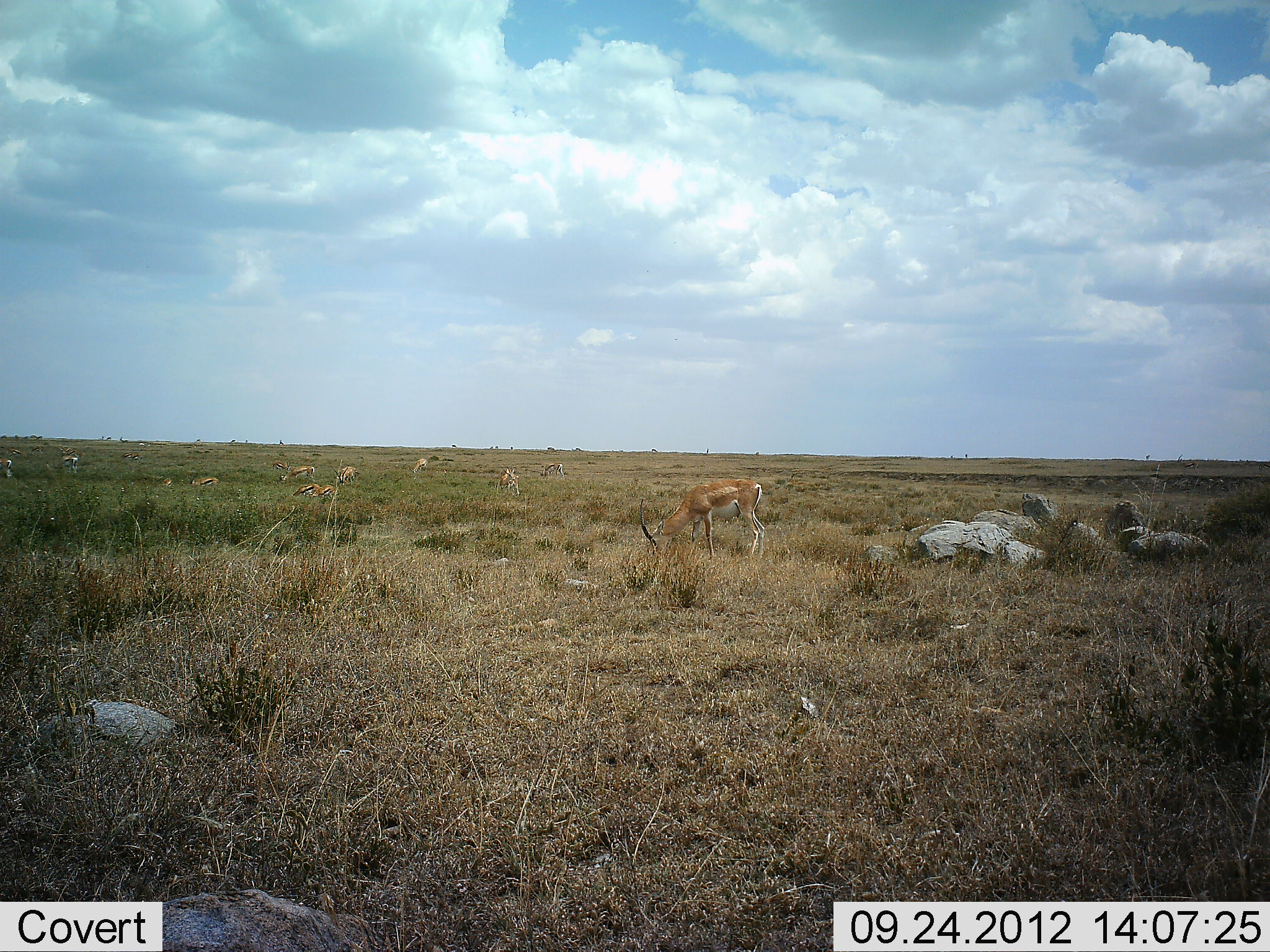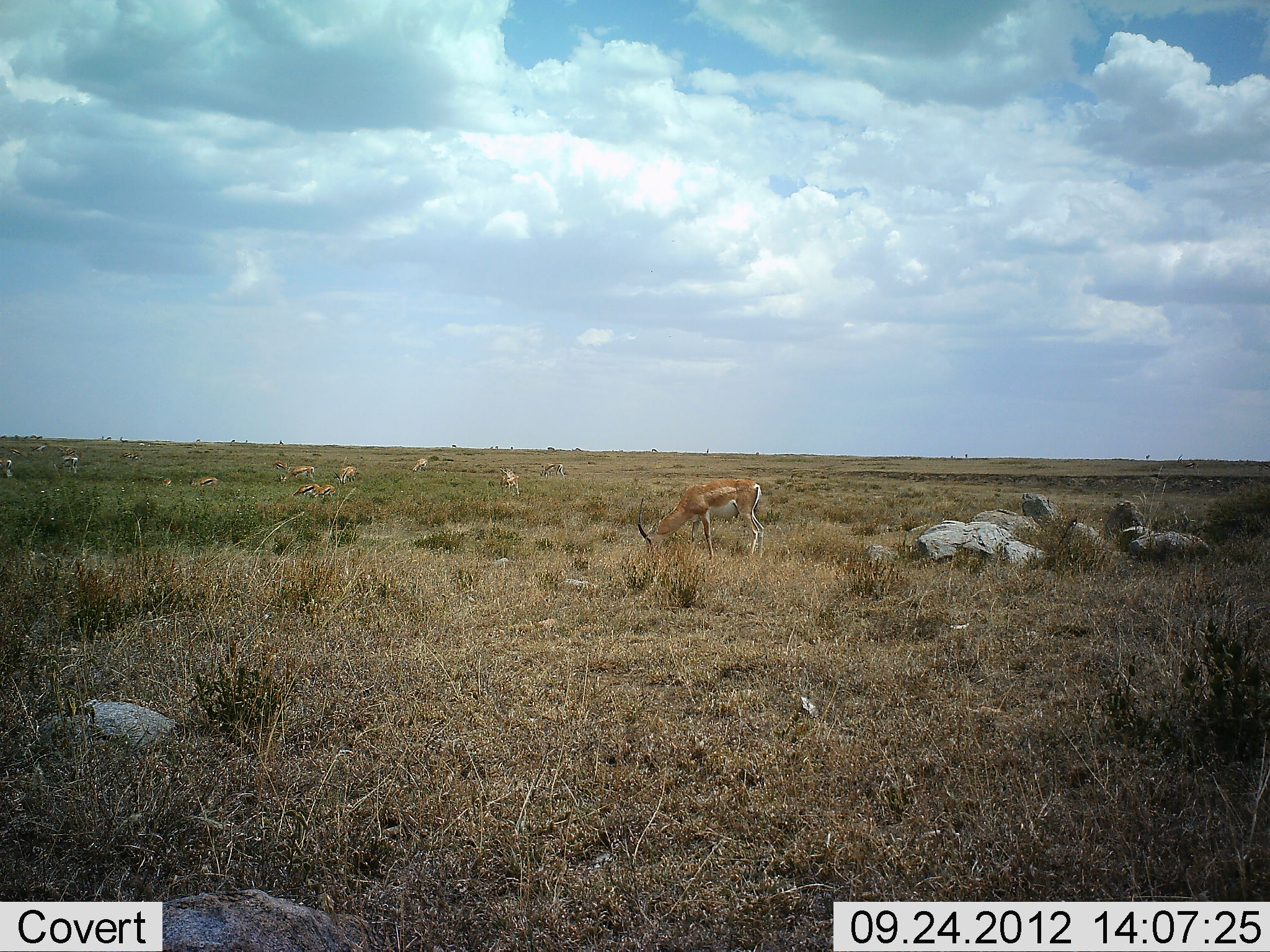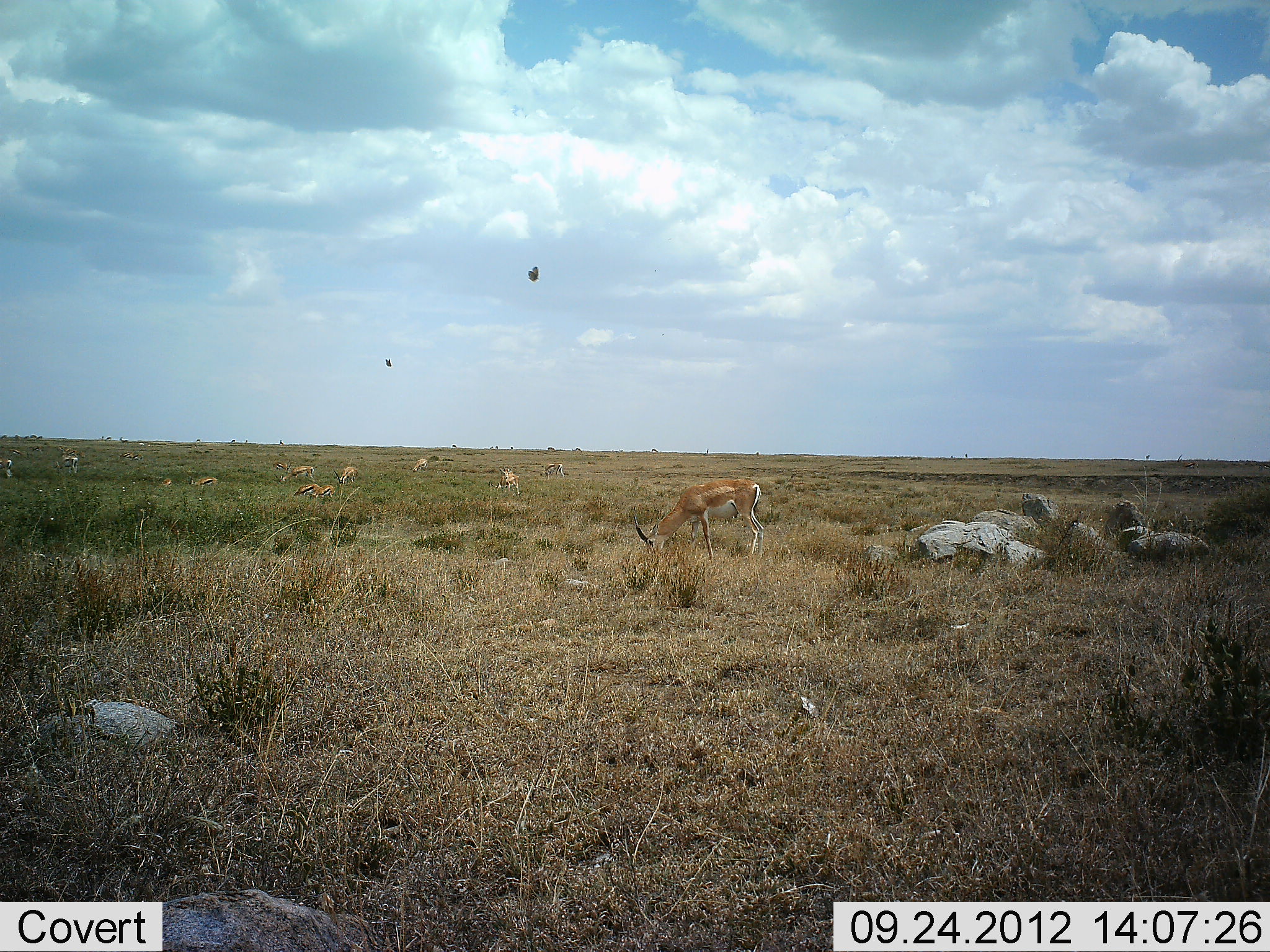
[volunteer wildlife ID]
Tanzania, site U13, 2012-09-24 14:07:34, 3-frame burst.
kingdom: Animalia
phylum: Chordata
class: Mammalia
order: Artiodactyla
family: Bovidae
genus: Nanger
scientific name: Nanger granti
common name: grant's gazelle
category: gazellegrants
Gazellegrants (grant's gazelle) (Nanger granti), count 11-50. Behavior (volunteer vote fractions): standing 41%, resting 6%, moving 12%, interacting 6%. Young present (vote fraction): 6%. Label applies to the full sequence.